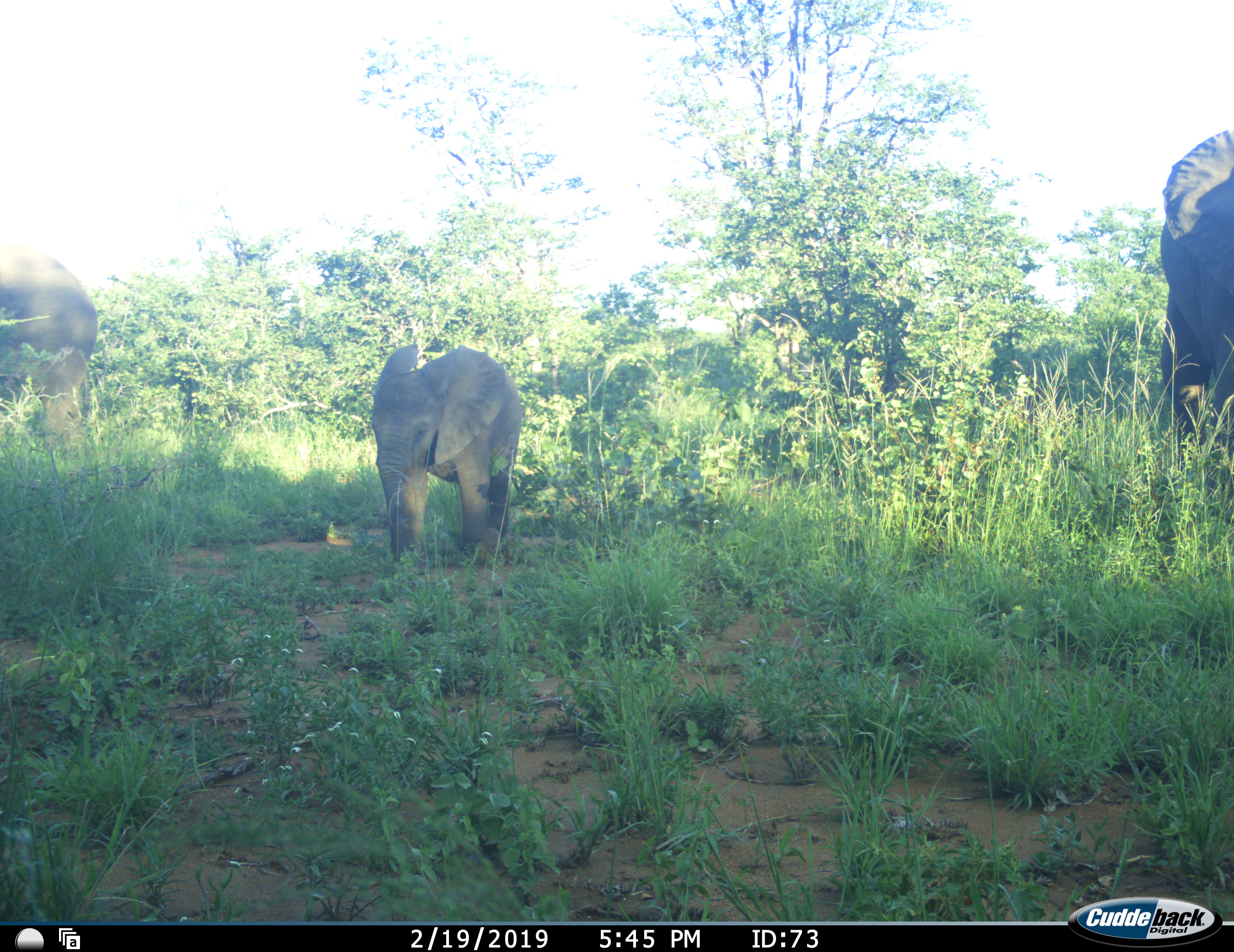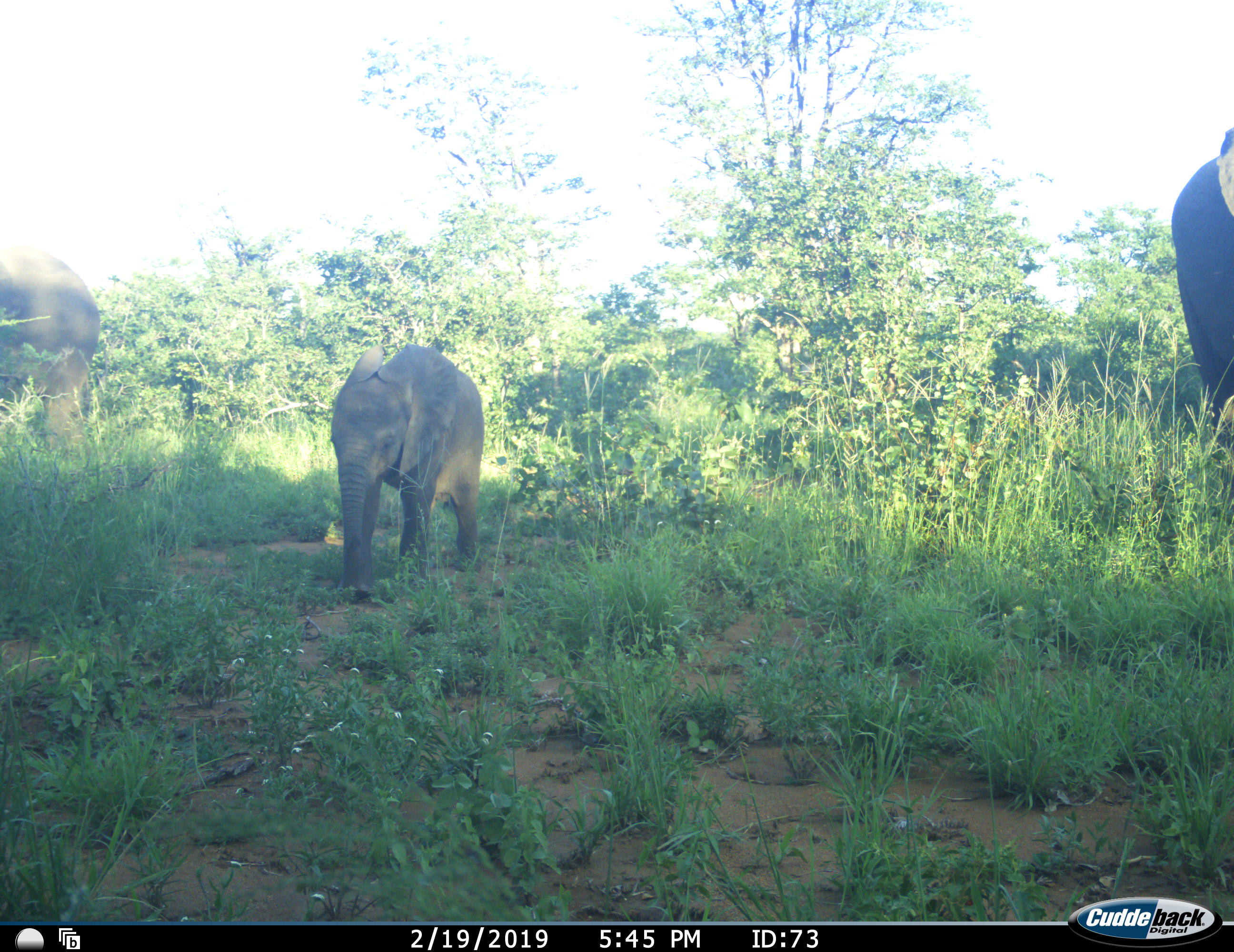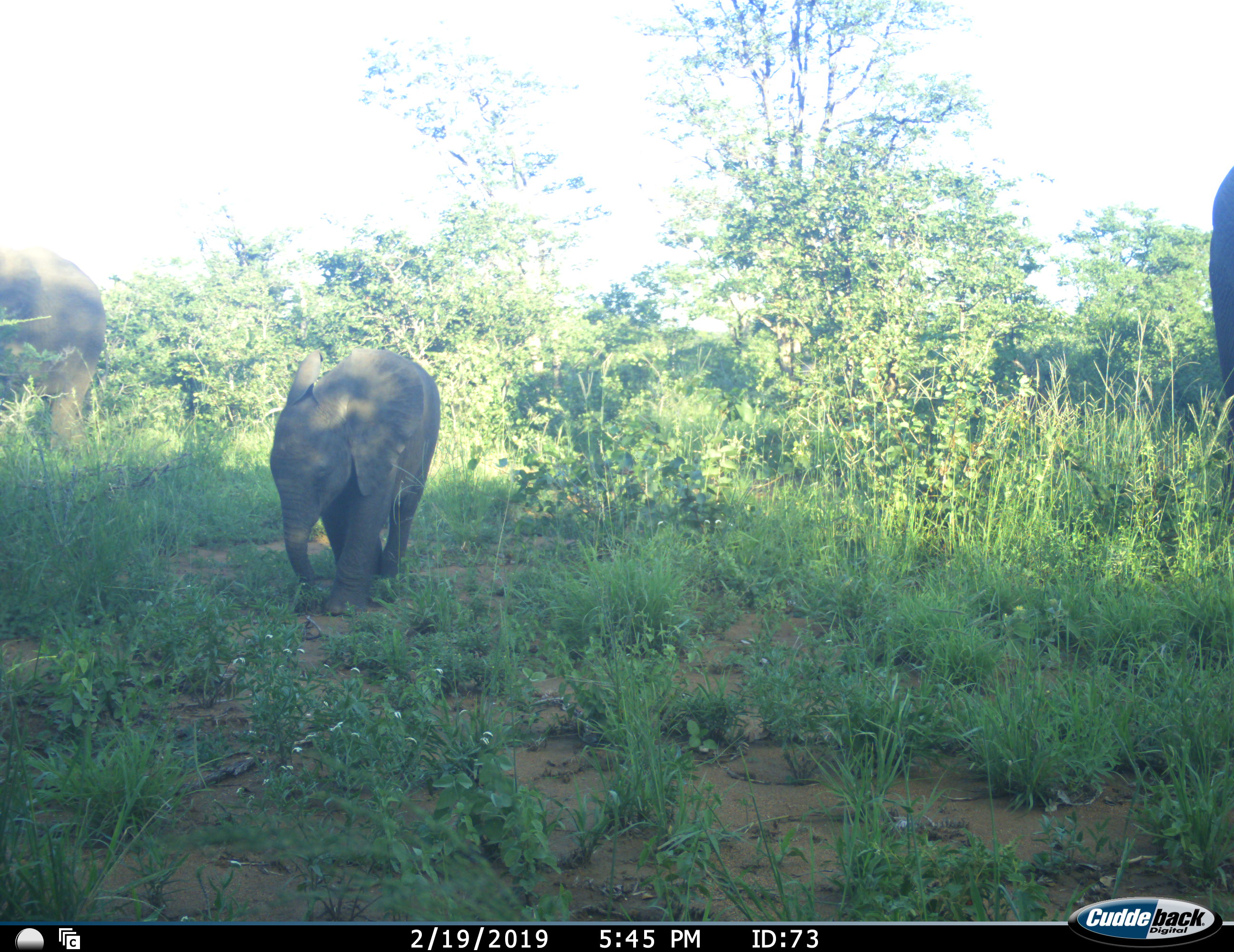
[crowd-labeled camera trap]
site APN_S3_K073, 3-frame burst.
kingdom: Animalia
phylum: Chordata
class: Mammalia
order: Proboscidea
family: Elephantidae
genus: Loxodonta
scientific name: Loxodonta africana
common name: african bush elephant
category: elephant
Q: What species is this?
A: Elephant (african bush elephant) (Loxodonta africana).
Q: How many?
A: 3.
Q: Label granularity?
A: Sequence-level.